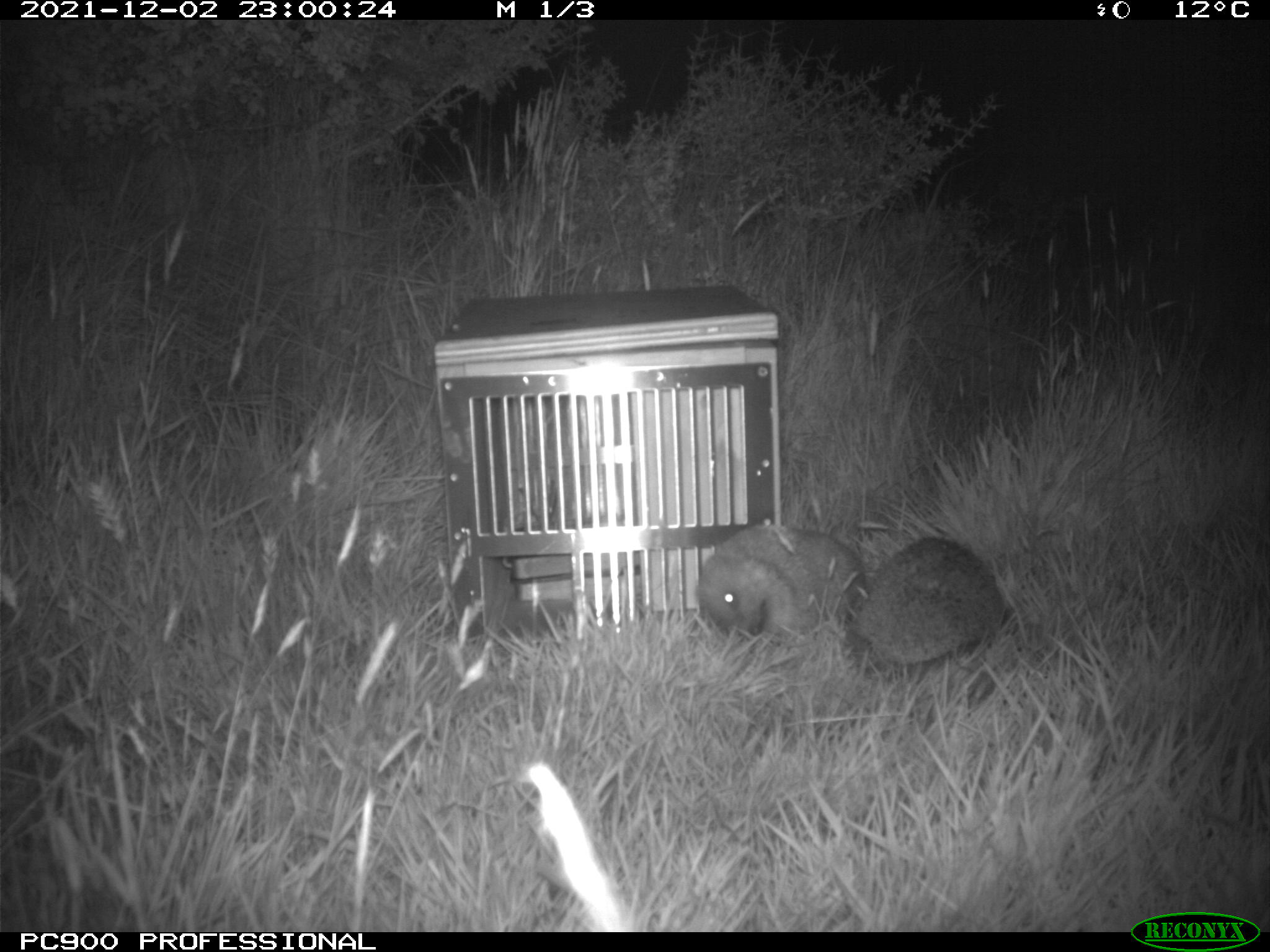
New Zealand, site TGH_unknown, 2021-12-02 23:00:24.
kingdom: Animalia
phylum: Chordata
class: Mammalia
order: Eulipotyphla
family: Erinaceidae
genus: Erinaceus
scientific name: Erinaceus europaeus europaeus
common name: european hedgehog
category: hedgehog